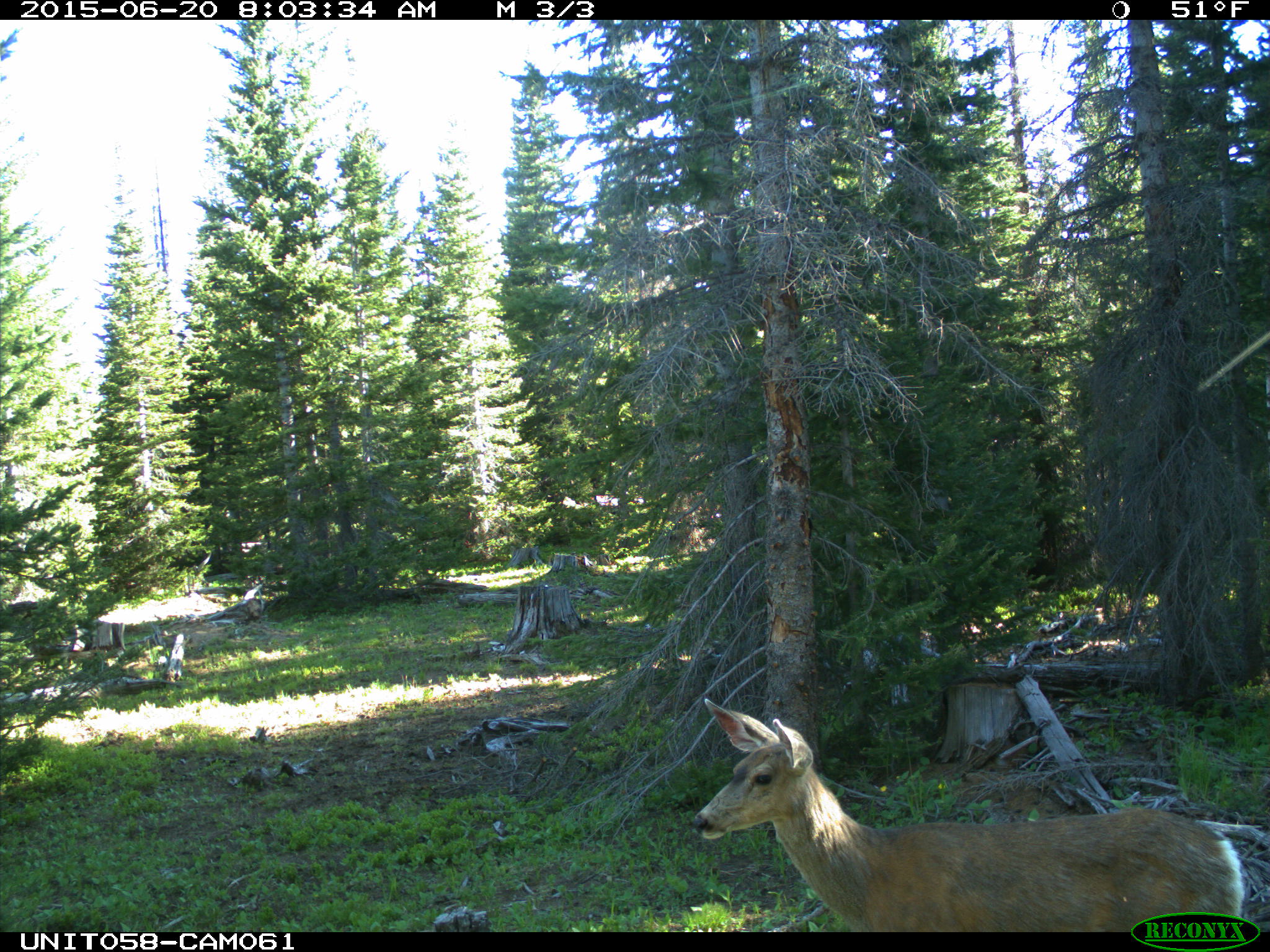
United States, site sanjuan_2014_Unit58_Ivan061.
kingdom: Animalia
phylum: Chordata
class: Mammalia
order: Artiodactyla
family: Cervidae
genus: Odocoileus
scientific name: Odocoileus hemionus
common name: mule deer